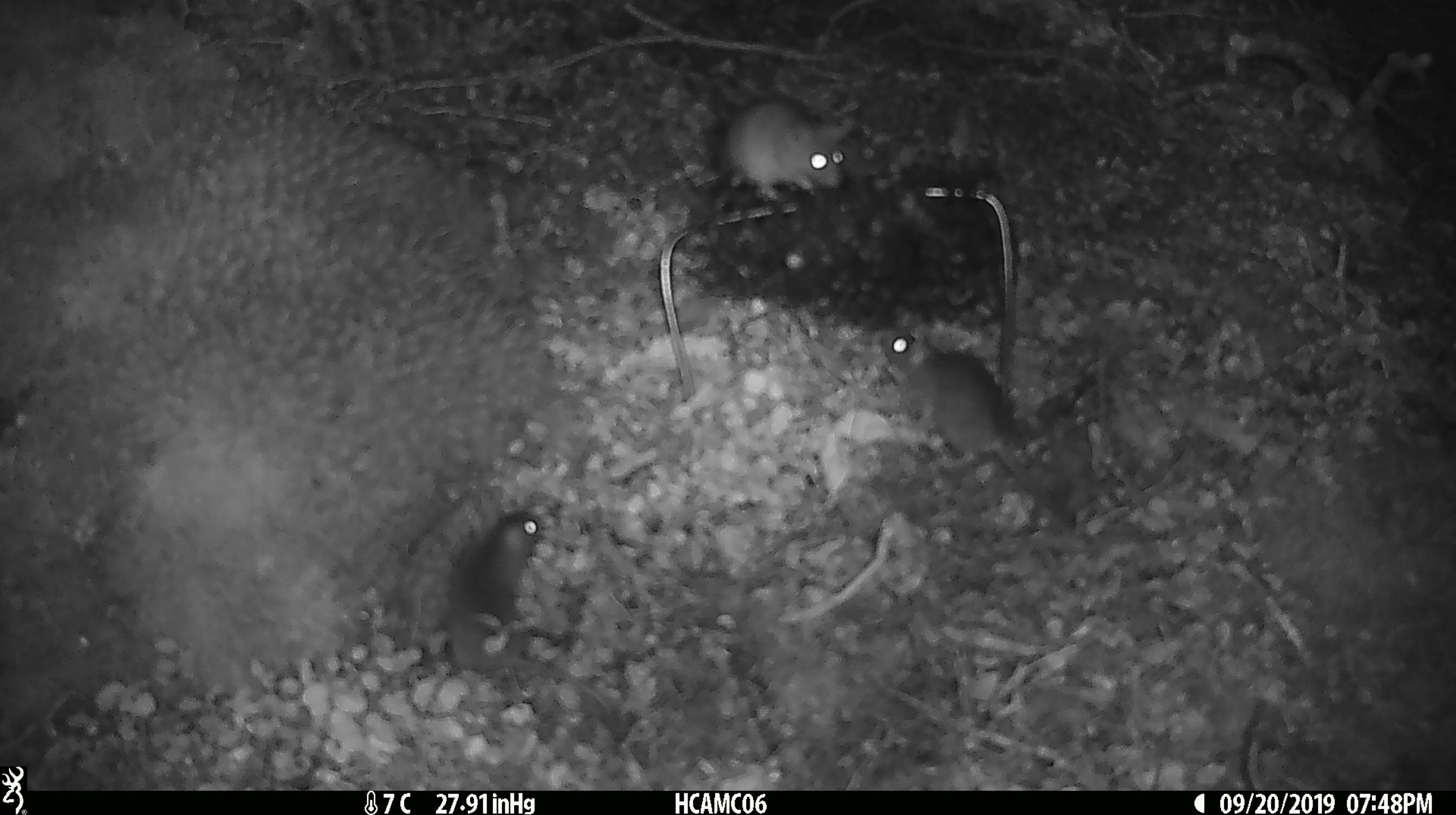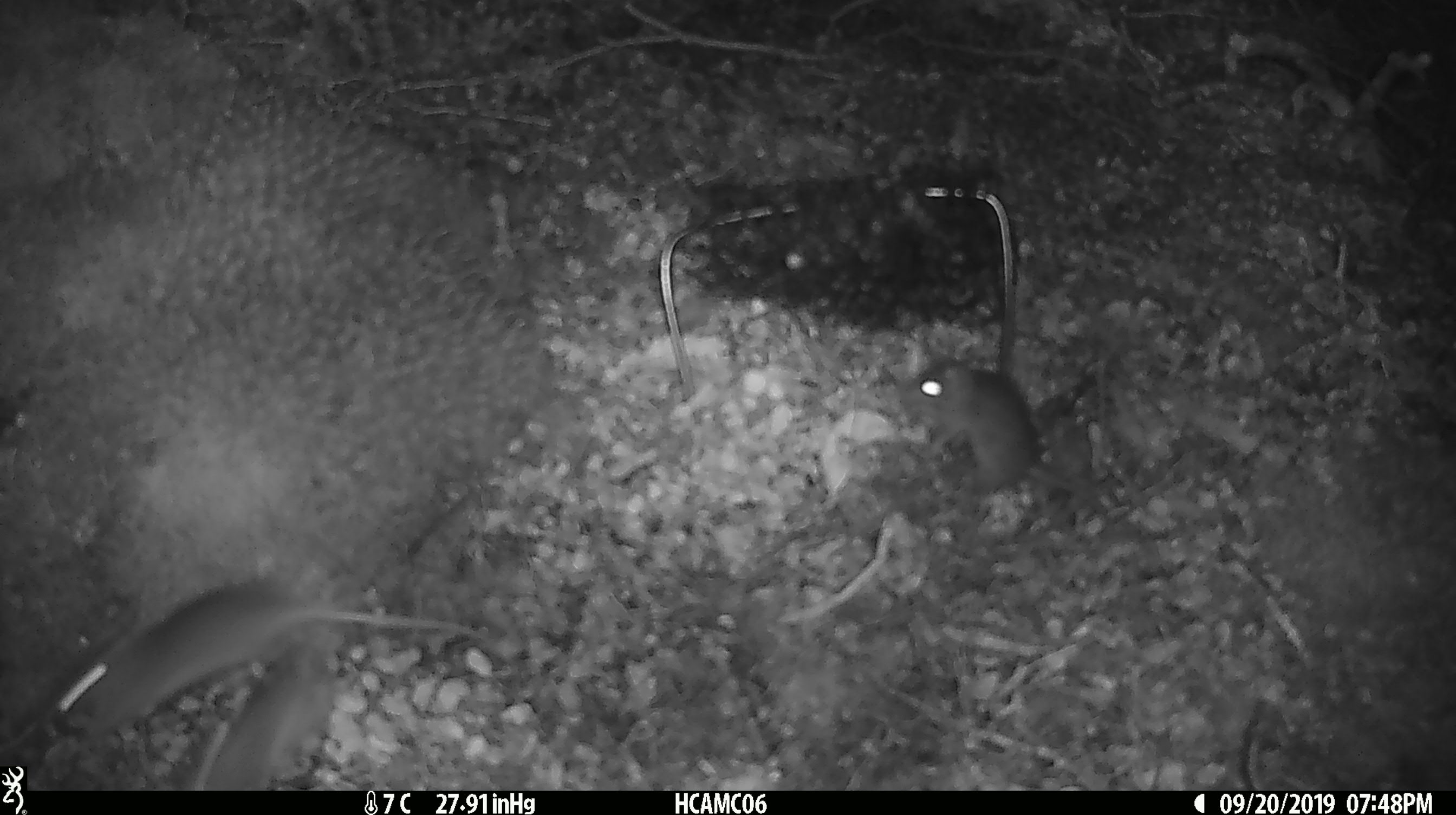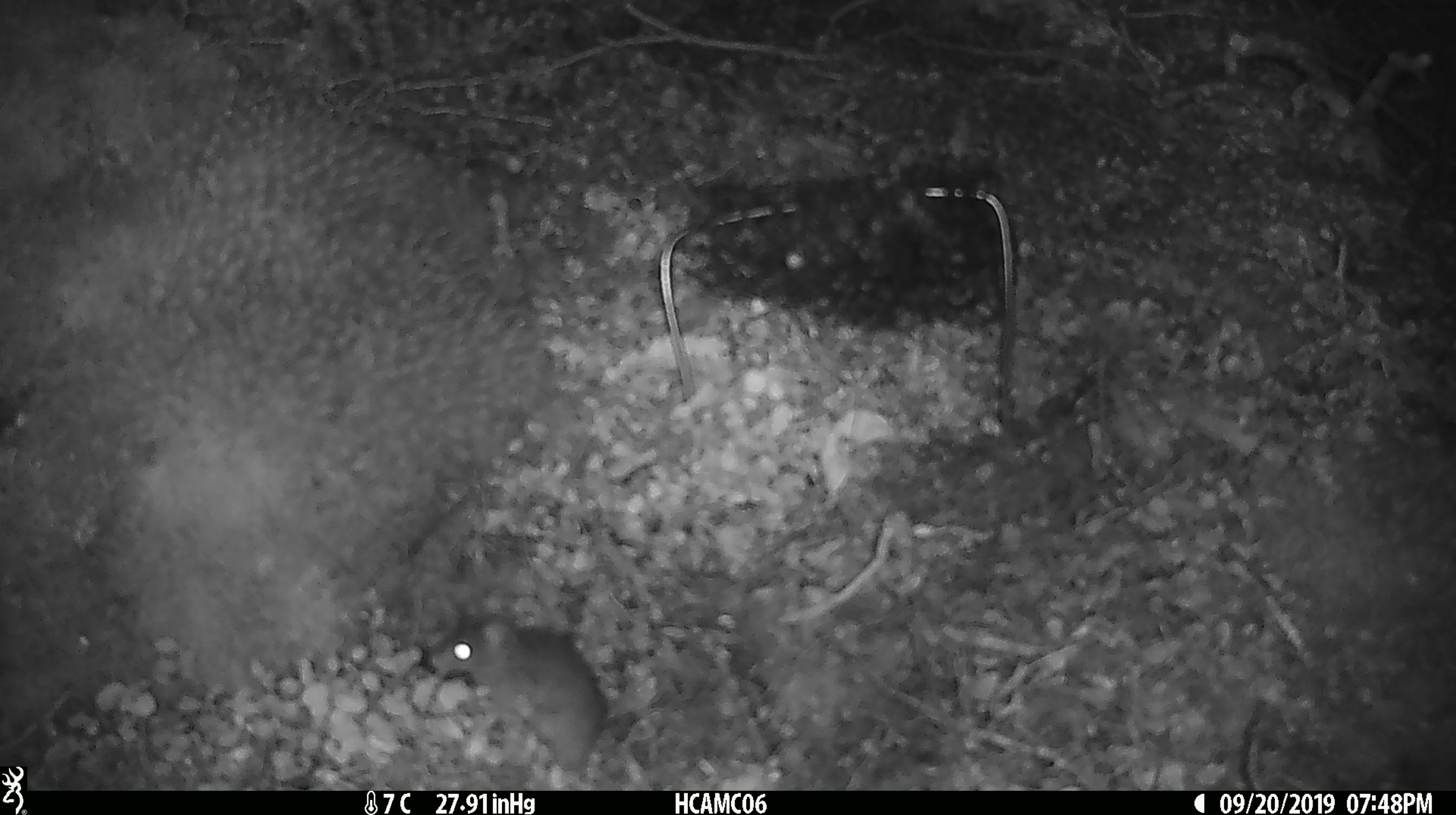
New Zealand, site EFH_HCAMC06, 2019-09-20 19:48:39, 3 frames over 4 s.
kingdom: Animalia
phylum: Chordata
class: Mammalia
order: Rodentia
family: Muridae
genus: Mus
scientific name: Mus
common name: mouse